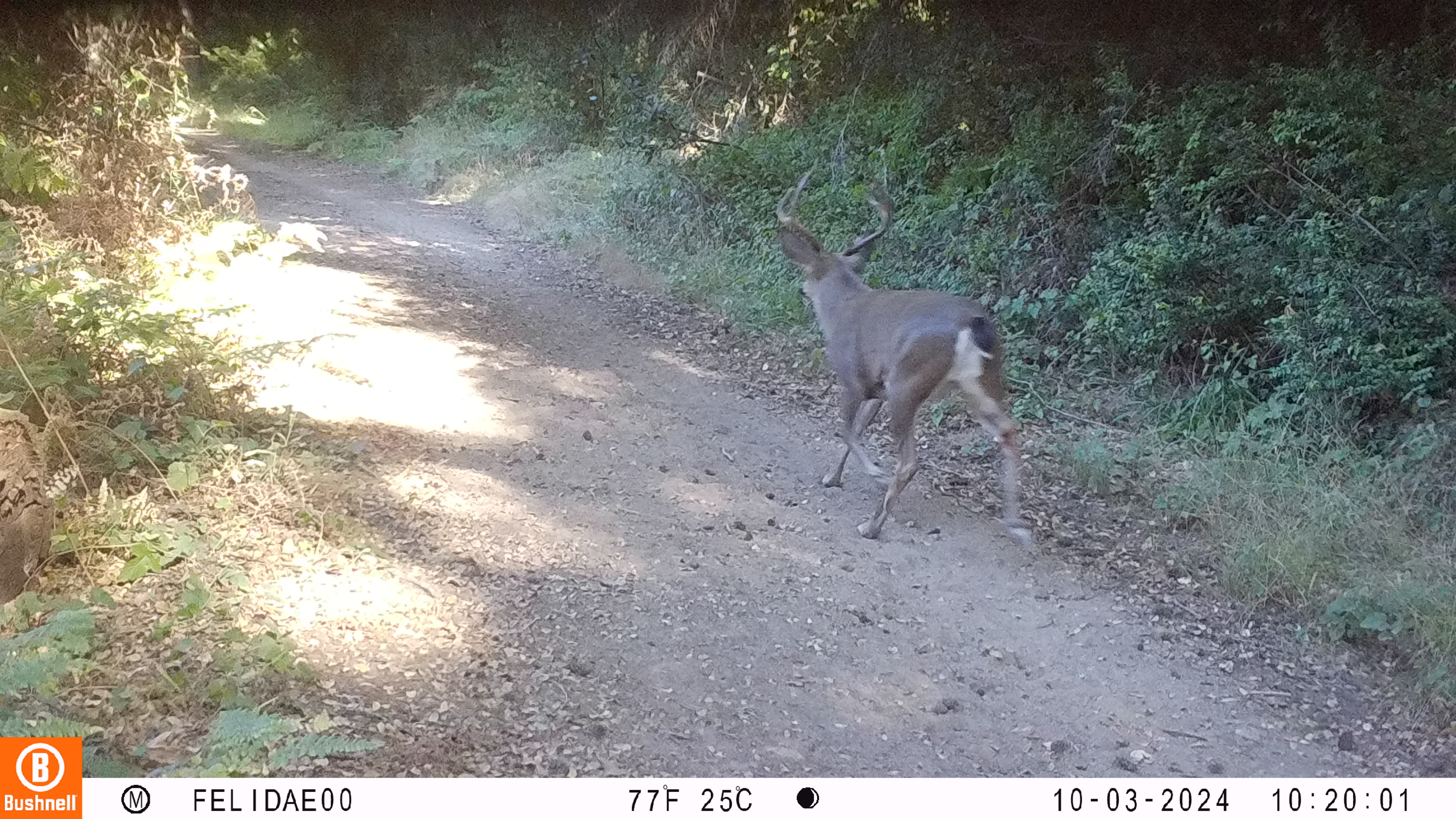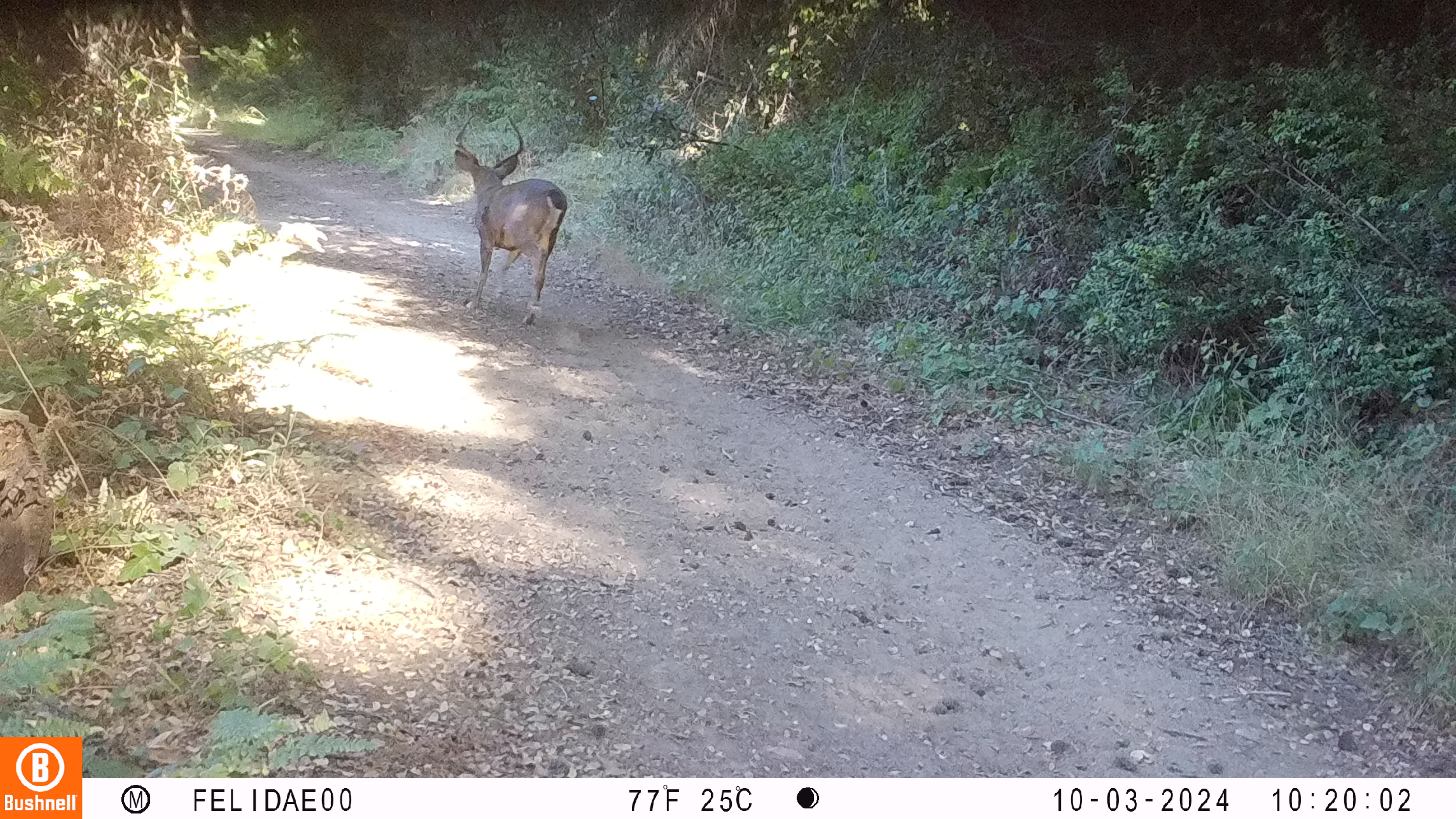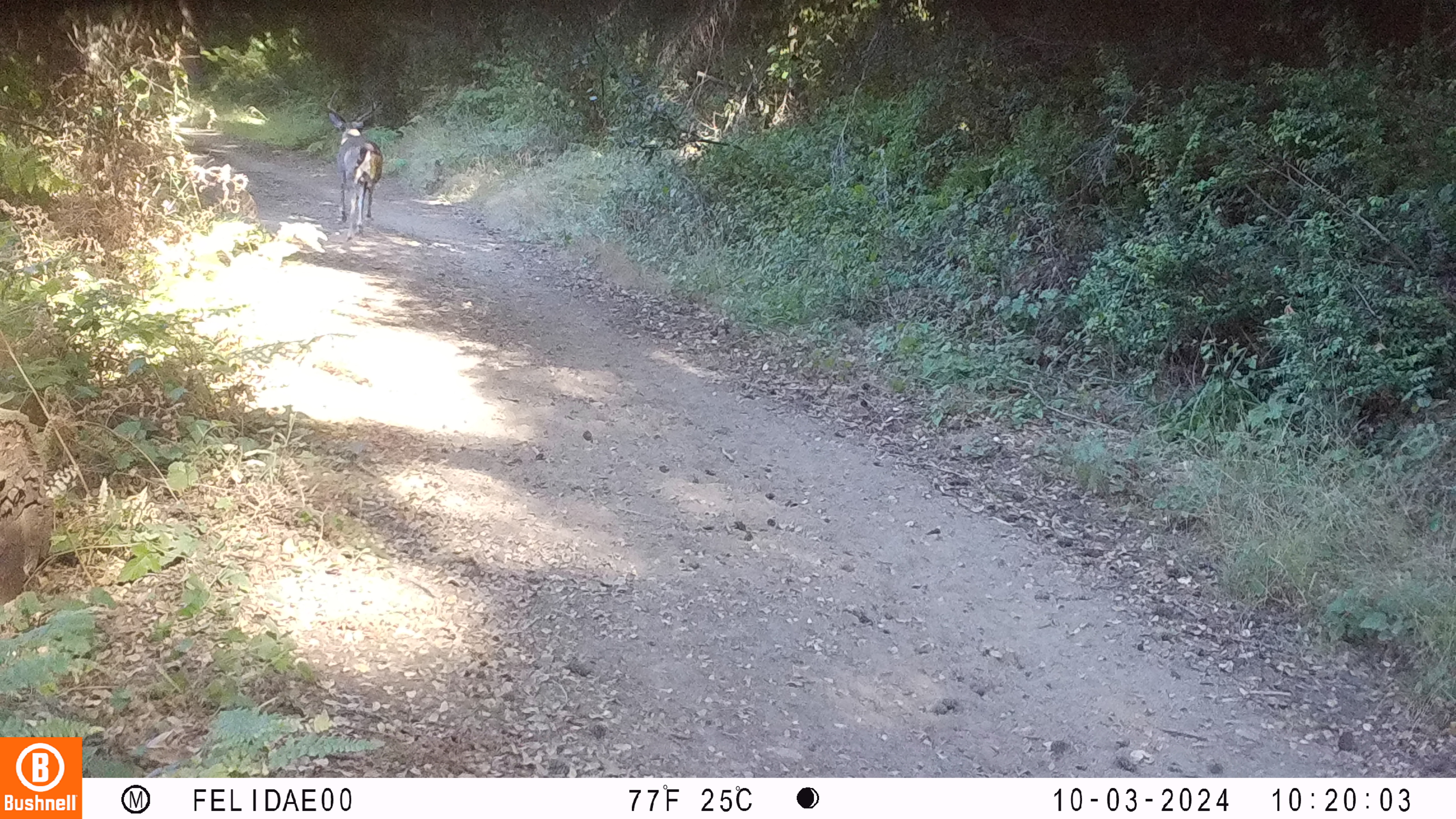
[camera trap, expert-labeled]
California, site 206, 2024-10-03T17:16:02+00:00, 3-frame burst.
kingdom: Animalia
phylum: Chordata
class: Mammalia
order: Artiodactyla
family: Cervidae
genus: Odocoileus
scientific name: Odocoileus hemionus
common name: mule deer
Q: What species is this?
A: Mule deer (Odocoileus hemionus).